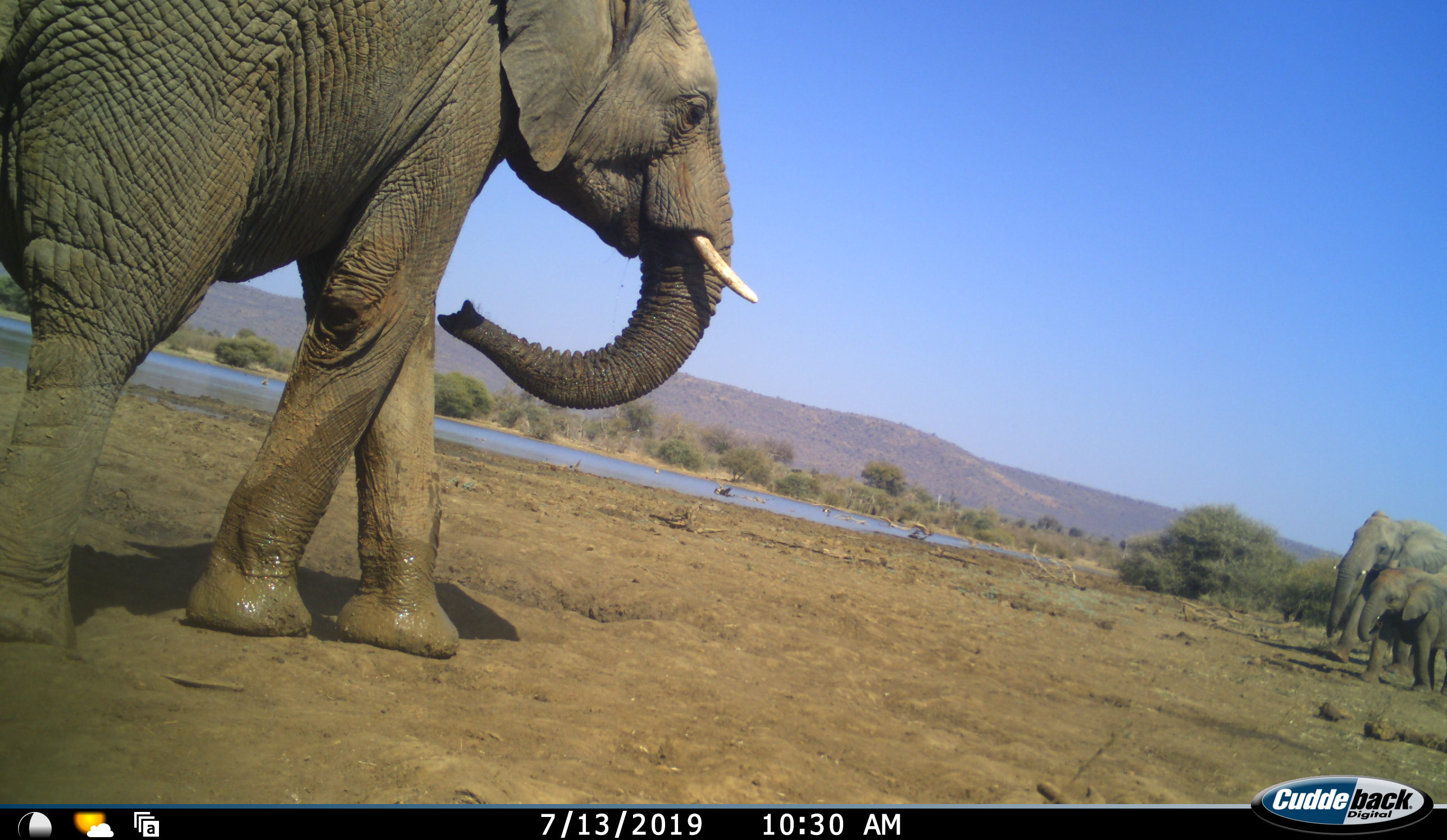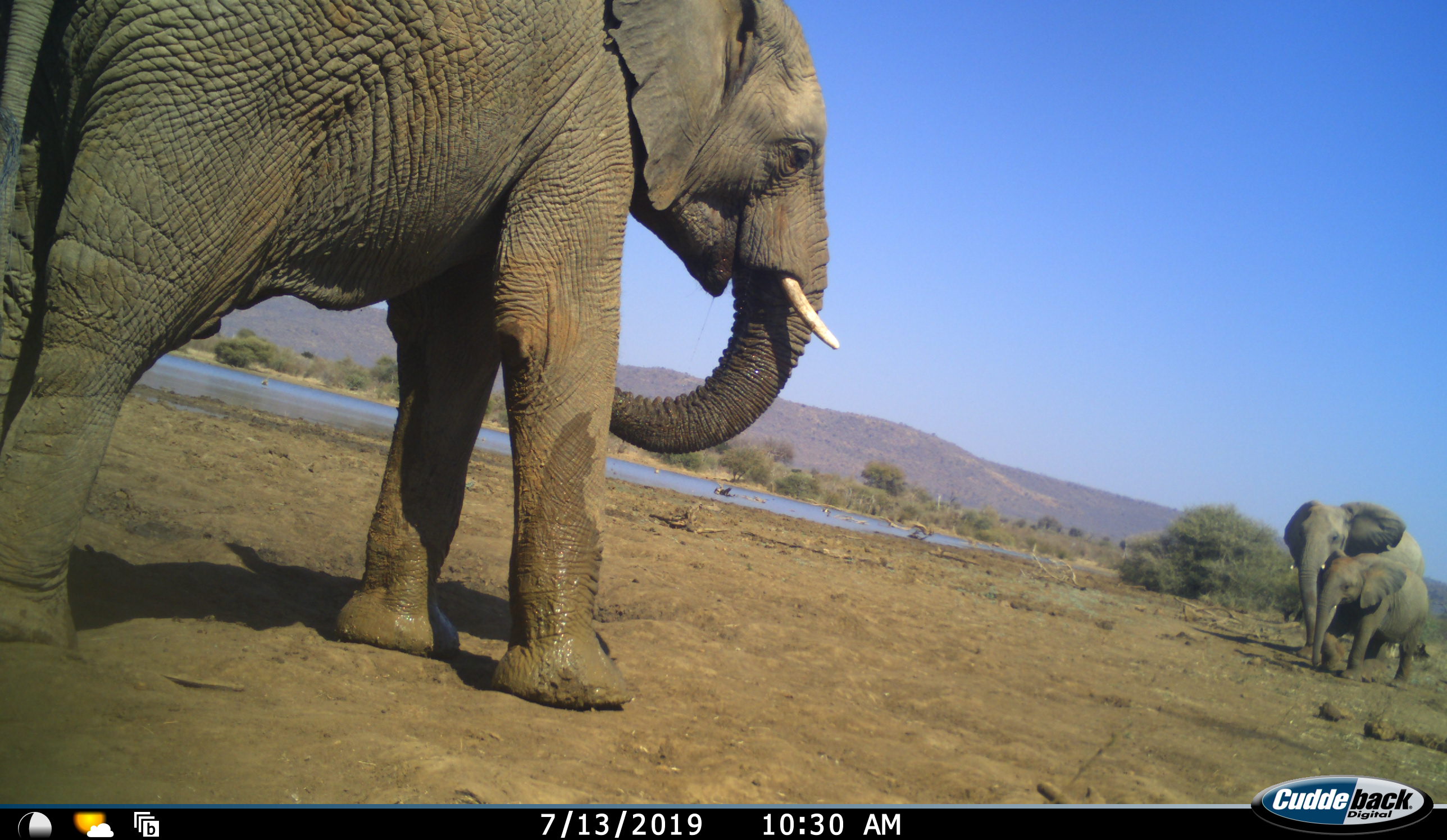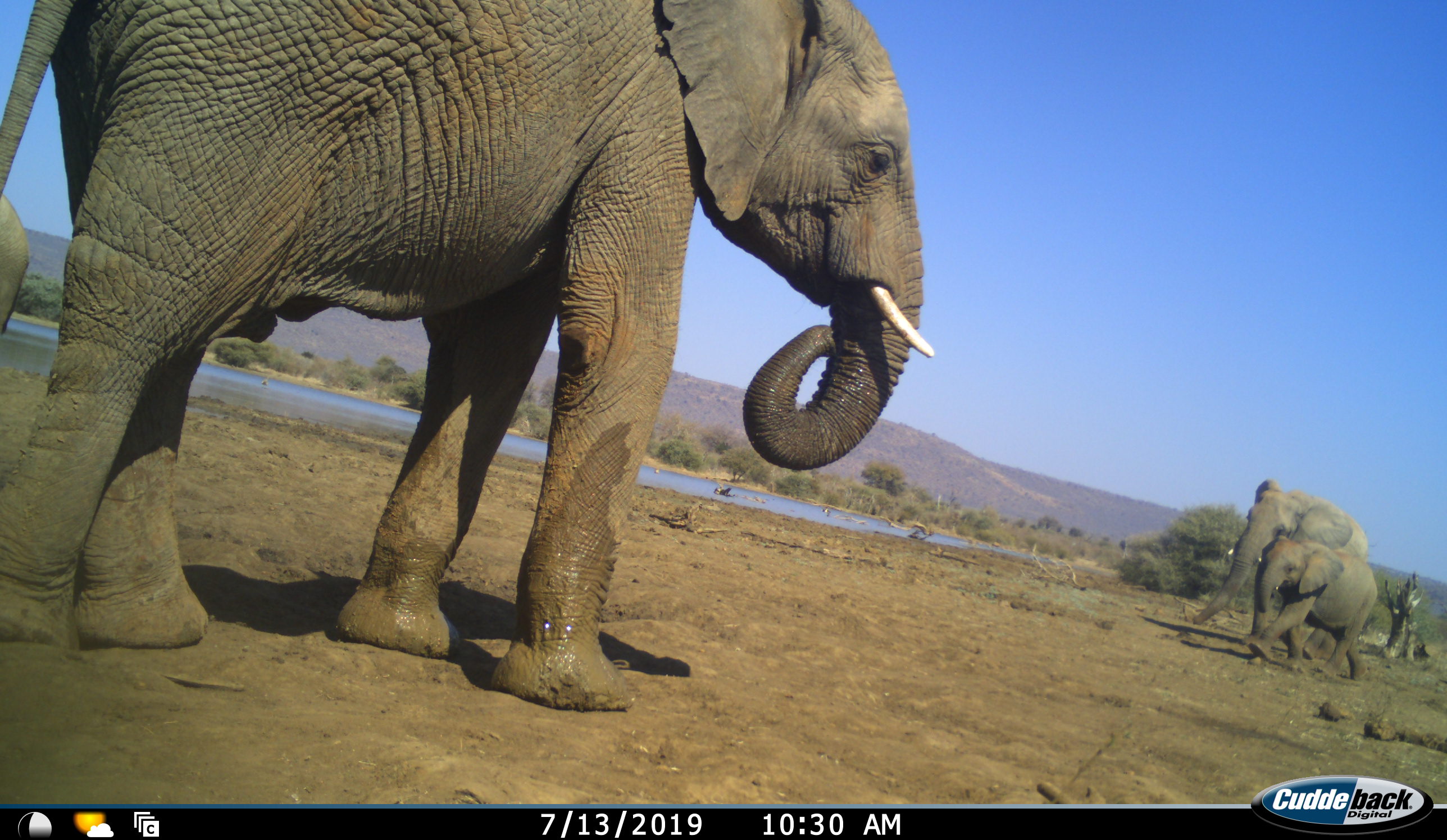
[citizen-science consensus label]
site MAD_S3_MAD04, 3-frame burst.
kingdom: Animalia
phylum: Chordata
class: Mammalia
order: Proboscidea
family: Elephantidae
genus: Loxodonta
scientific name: Loxodonta africana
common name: african bush elephant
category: elephant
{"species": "elephant (african bush elephant) (Loxodonta africana)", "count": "3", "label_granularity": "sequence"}